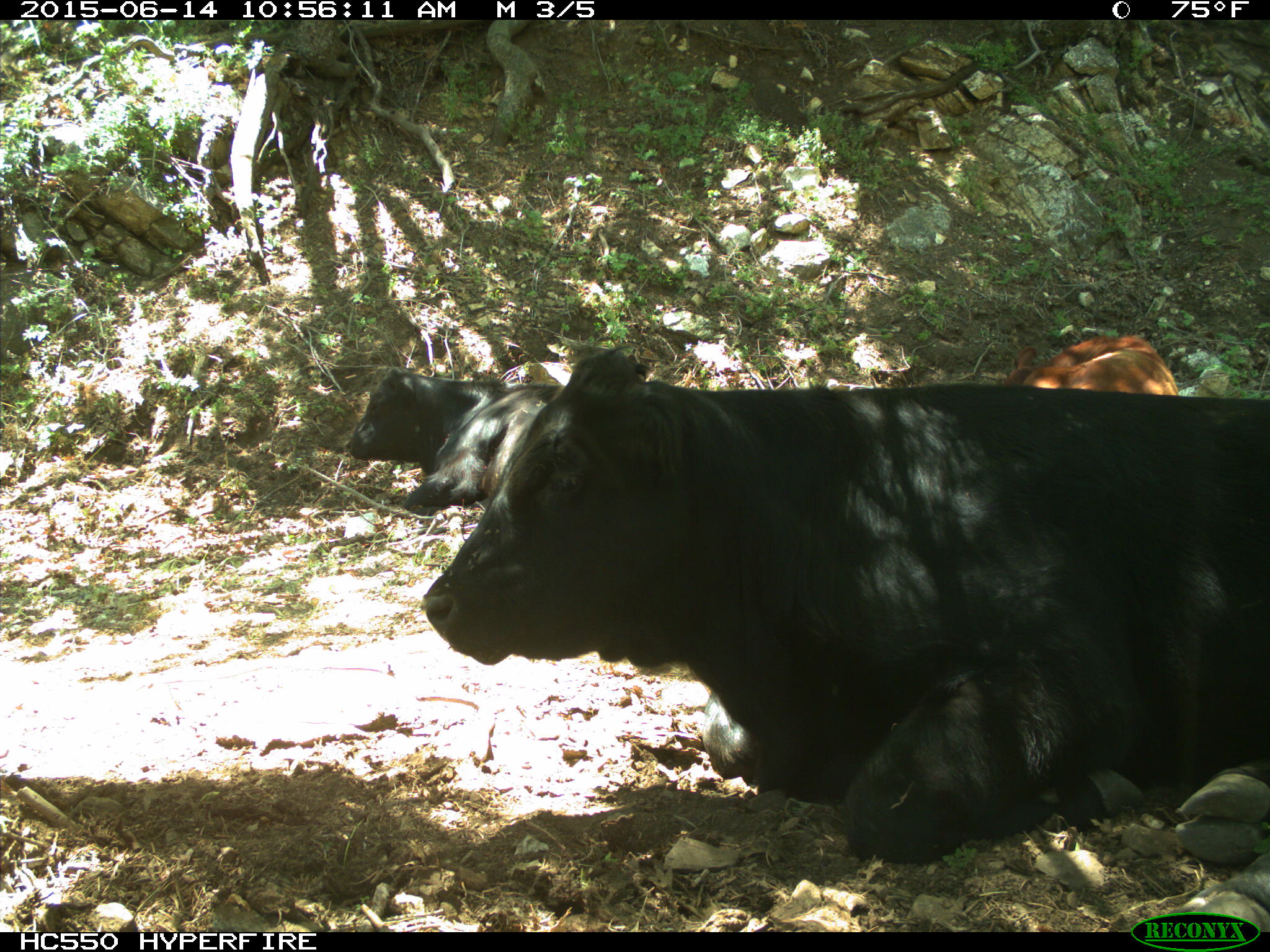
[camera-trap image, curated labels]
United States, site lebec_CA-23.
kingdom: Animalia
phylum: Chordata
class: Mammalia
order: Artiodactyla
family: Bovidae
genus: Bos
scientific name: Bos taurus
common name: domestic cow